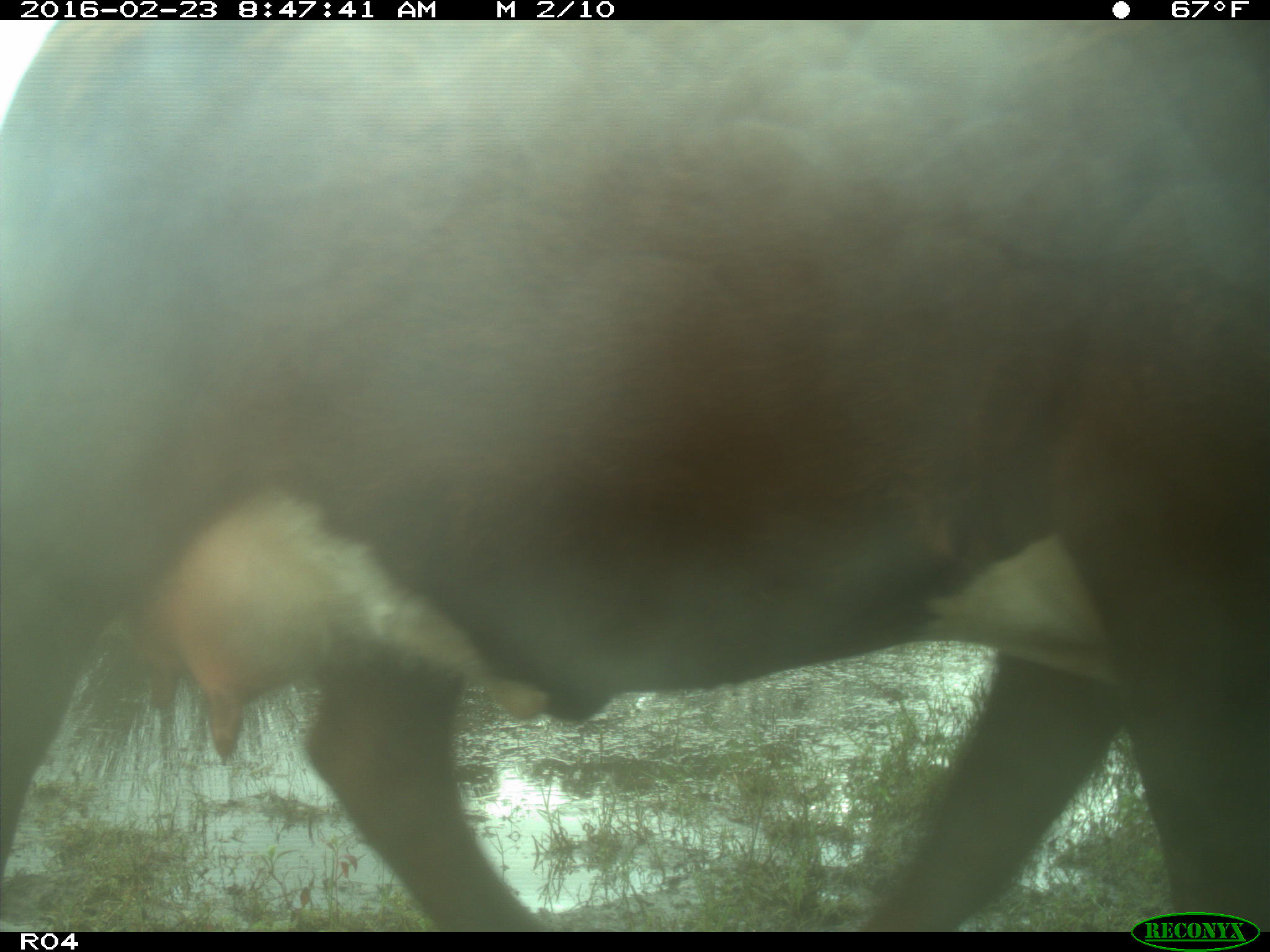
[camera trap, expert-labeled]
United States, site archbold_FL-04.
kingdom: Animalia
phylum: Chordata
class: Mammalia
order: Artiodactyla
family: Bovidae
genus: Bos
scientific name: Bos taurus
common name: domestic cow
Bos taurus (domestic cow).